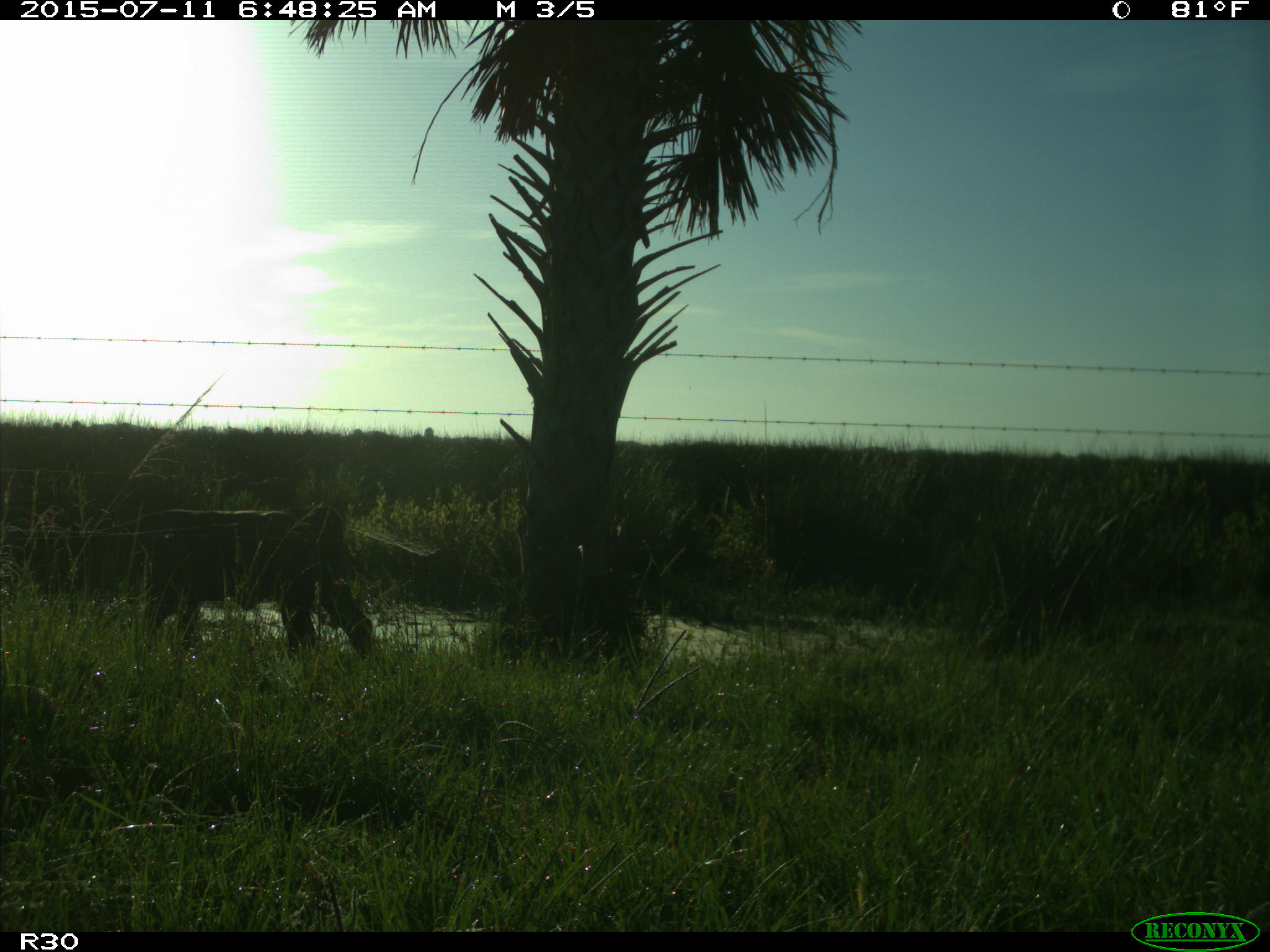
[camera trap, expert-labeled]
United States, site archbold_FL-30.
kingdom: Animalia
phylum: Chordata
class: Mammalia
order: Artiodactyla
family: Bovidae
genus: Bos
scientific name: Bos taurus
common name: domestic cow